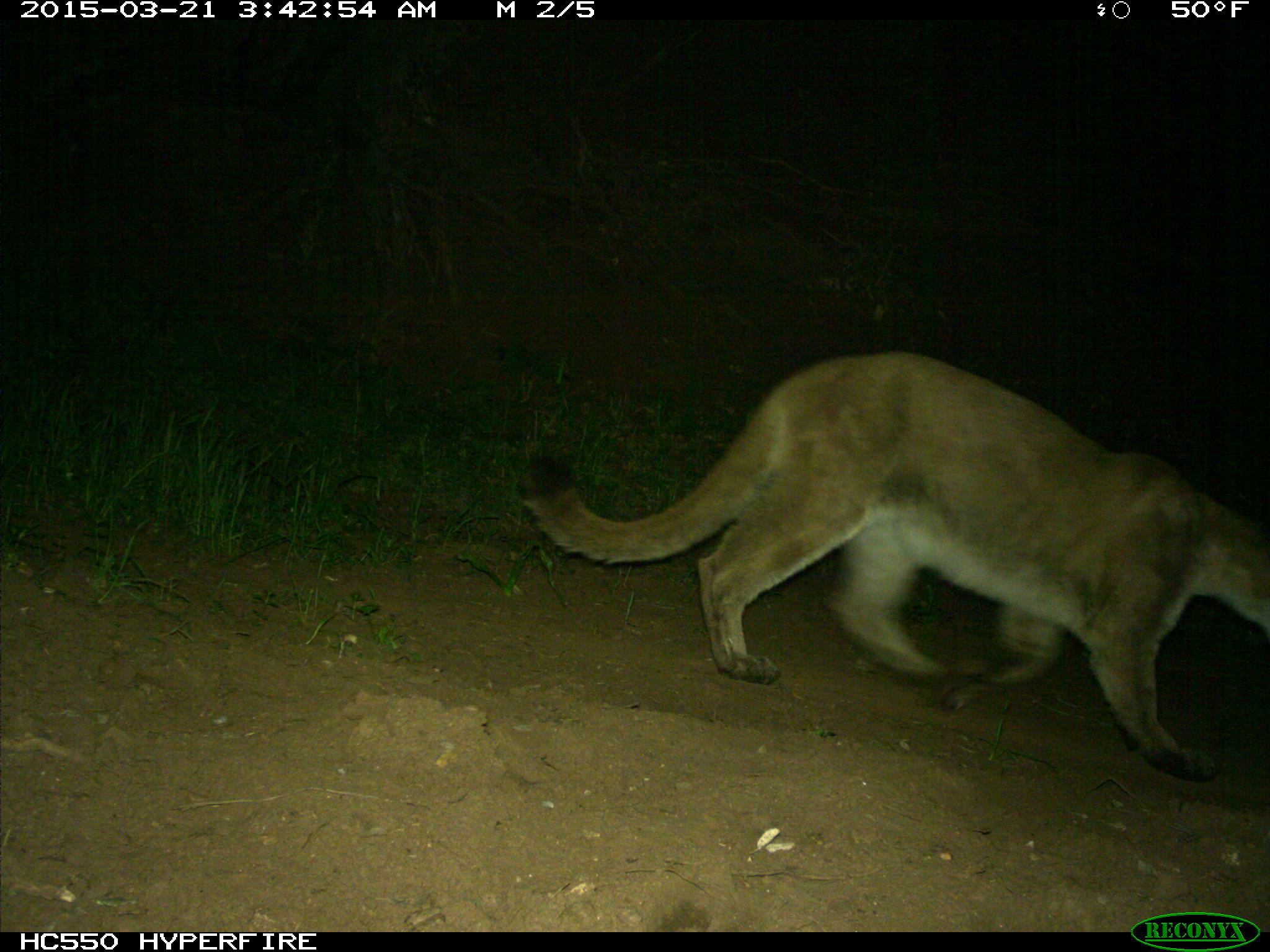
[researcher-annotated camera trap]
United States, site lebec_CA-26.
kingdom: Animalia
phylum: Chordata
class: Mammalia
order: Carnivora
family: Felidae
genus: Puma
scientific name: Puma concolor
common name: mountain lion